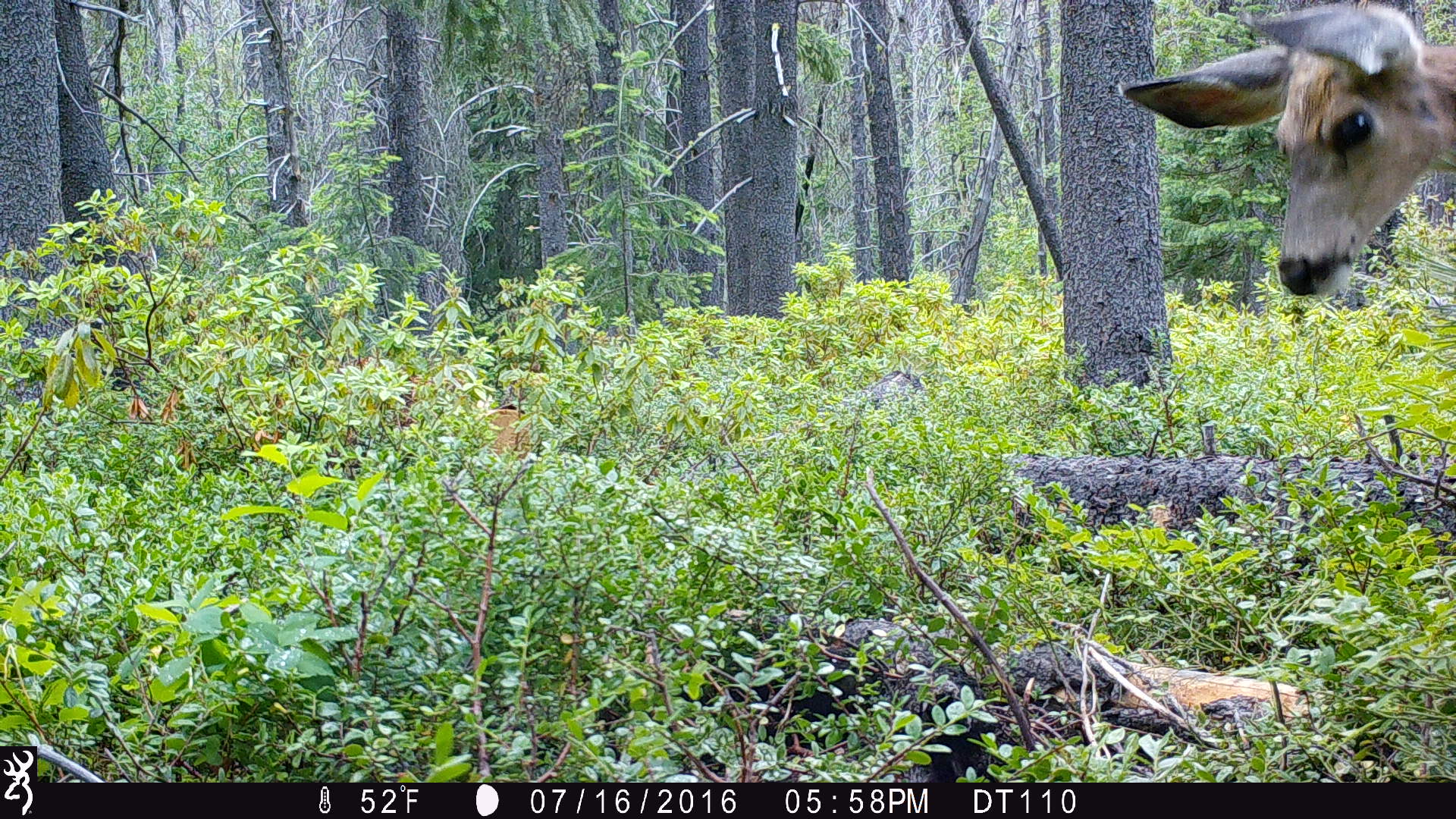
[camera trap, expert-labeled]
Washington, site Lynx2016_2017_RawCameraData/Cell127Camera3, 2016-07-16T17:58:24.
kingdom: Animalia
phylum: Chordata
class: Mammalia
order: Artiodactyla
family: Cervidae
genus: Odocoileus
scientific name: Odocoileus hemionus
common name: mule deer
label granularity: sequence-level